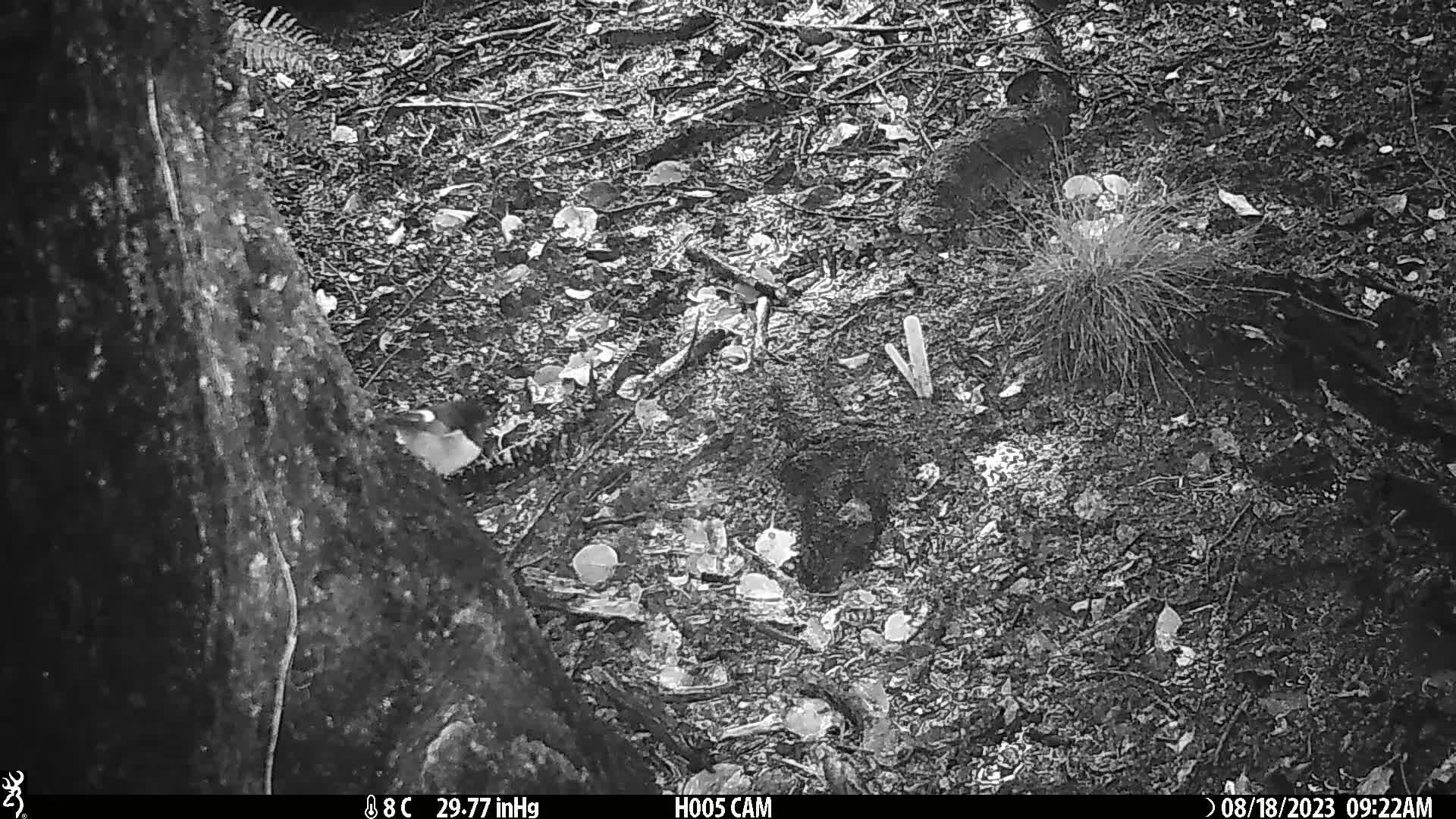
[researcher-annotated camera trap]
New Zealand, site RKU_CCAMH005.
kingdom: Animalia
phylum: Chordata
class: Aves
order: Passeriformes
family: Petroicidae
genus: Petroica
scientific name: Petroica macrocephala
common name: tomtit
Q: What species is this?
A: Tomtit (Petroica macrocephala).